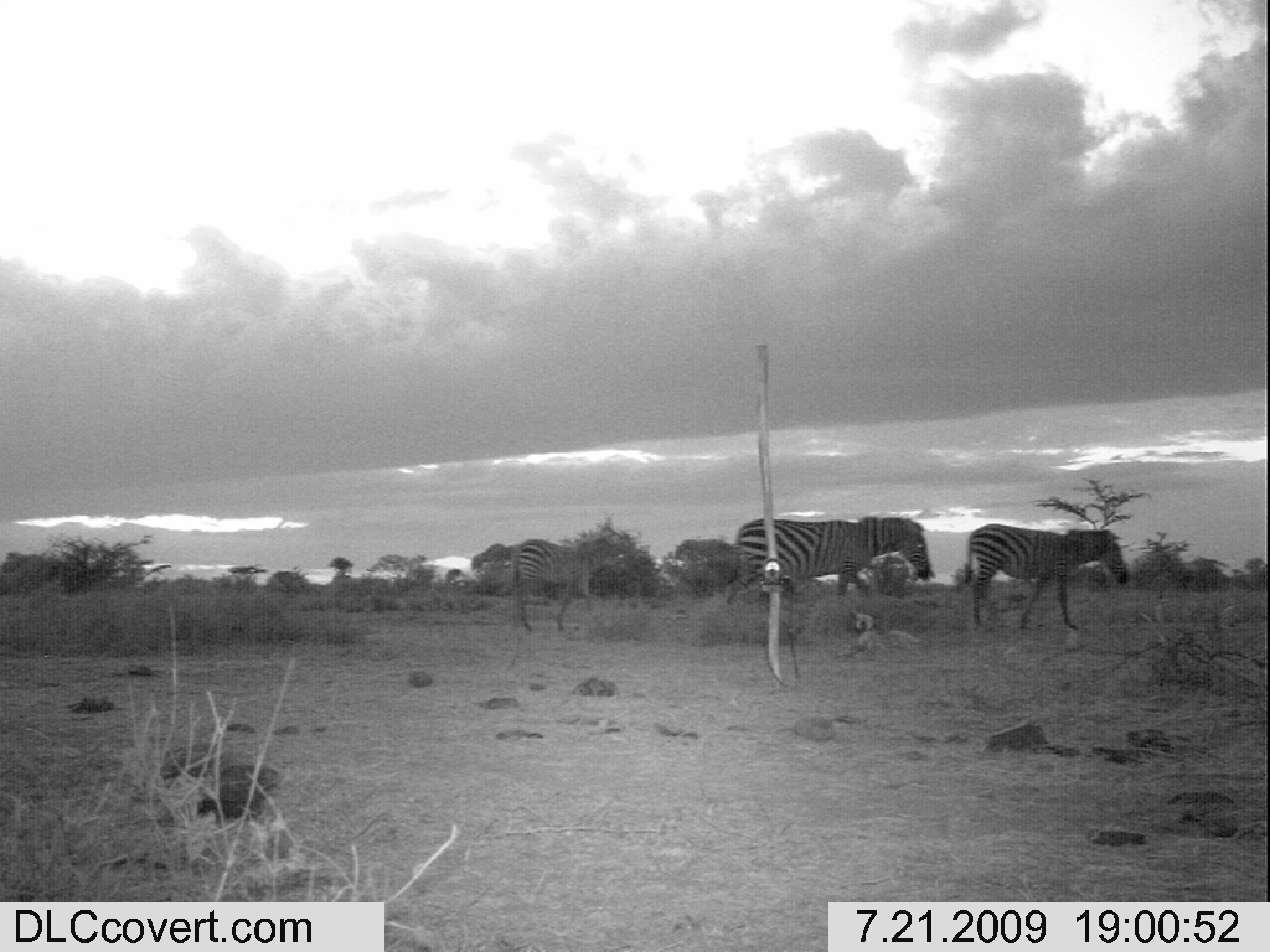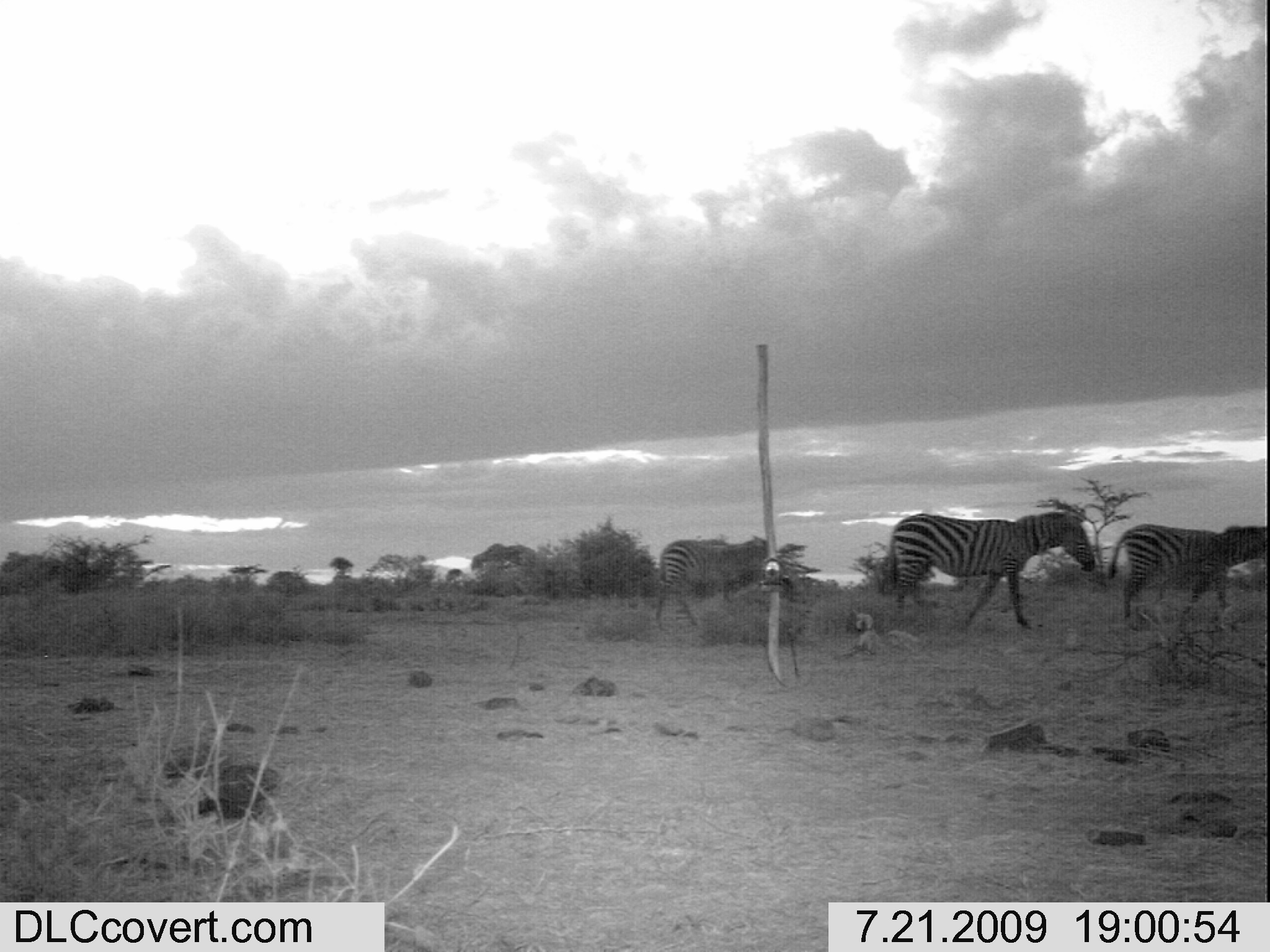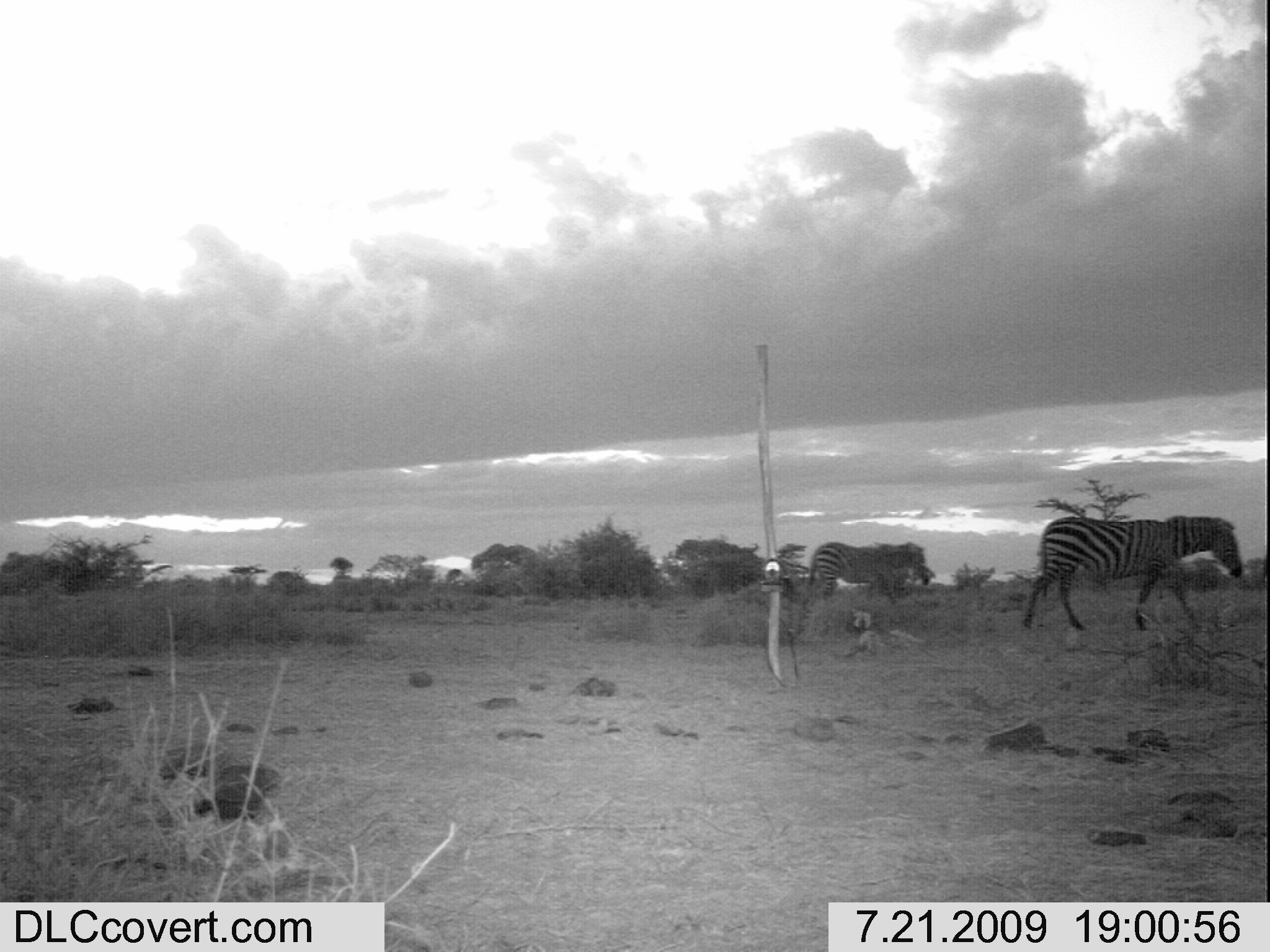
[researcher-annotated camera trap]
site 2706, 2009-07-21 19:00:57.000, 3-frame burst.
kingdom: Animalia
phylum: Chordata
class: Mammalia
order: Perissodactyla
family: Equidae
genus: Equus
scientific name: Equus quagga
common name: plains zebra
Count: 3.